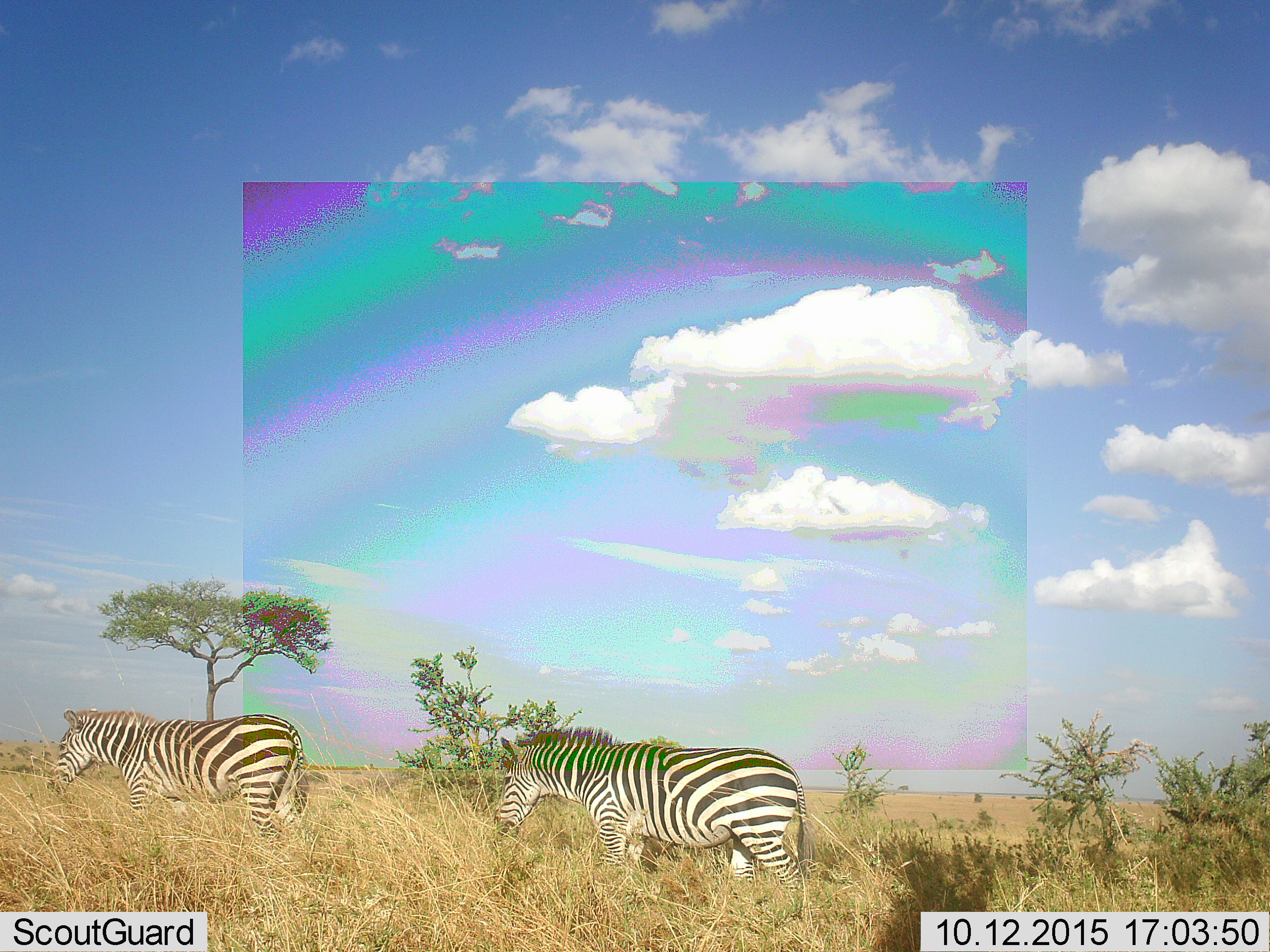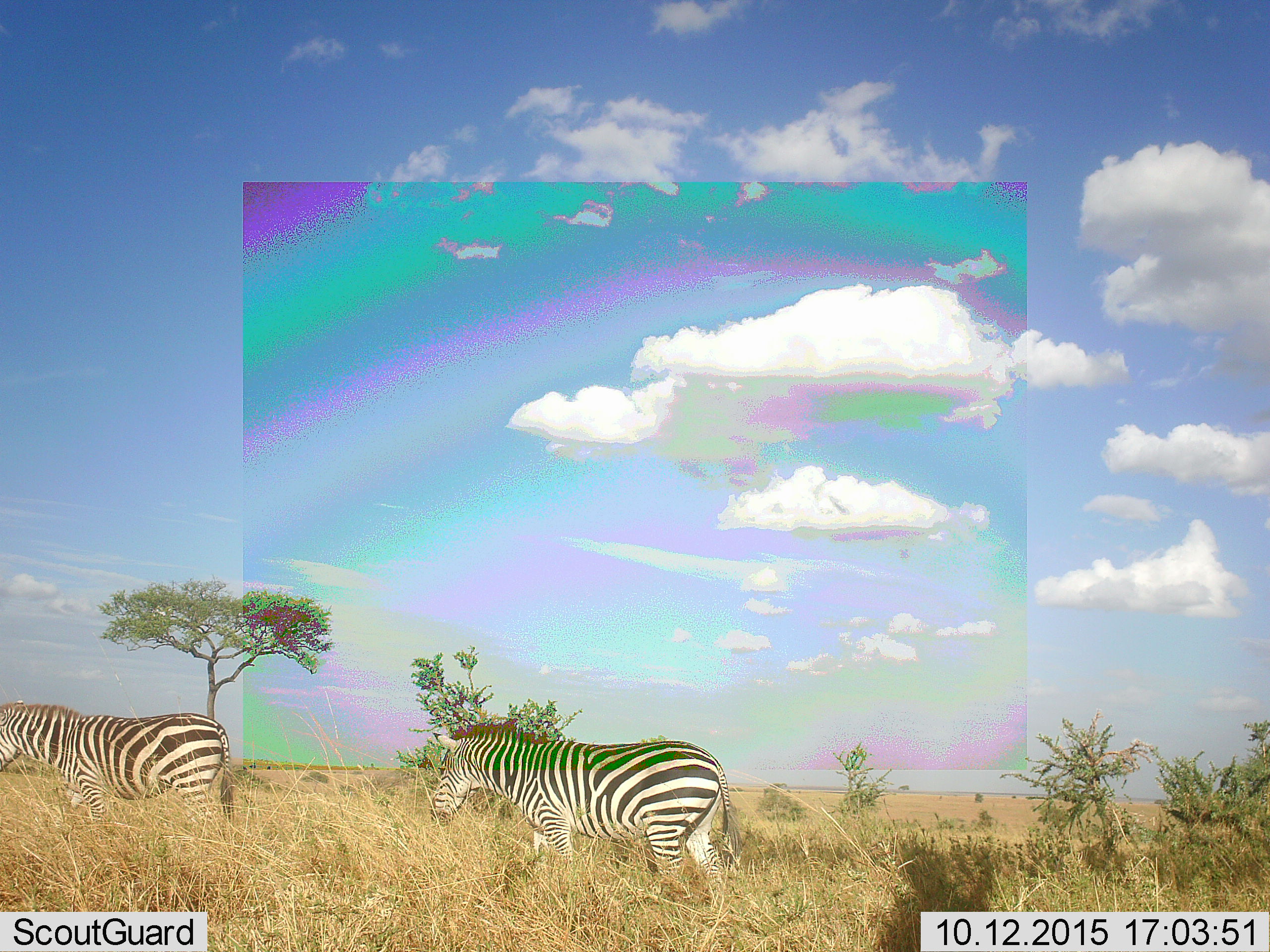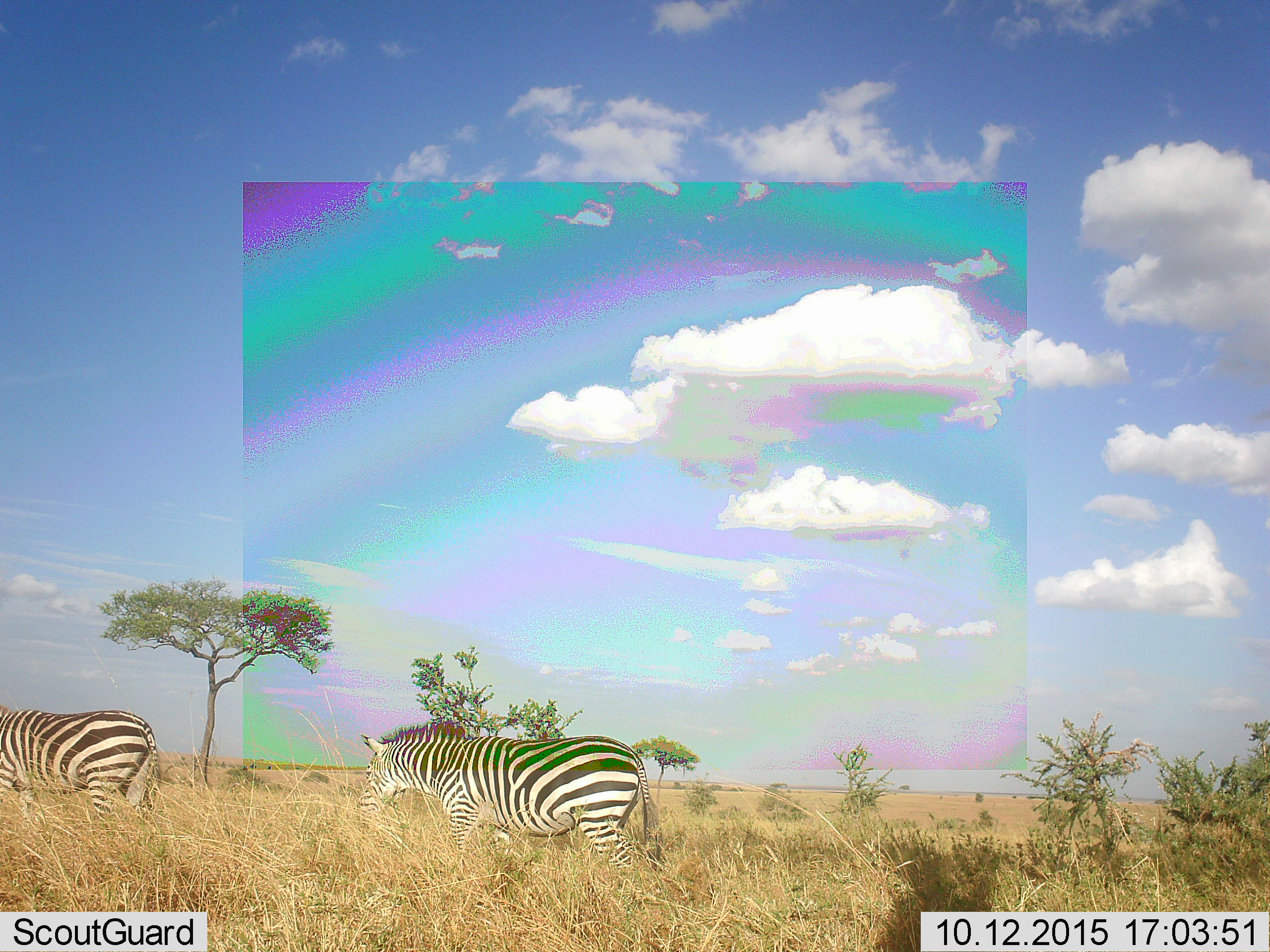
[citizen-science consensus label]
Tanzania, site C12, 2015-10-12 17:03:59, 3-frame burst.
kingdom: Animalia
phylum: Chordata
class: Mammalia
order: Perissodactyla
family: Equidae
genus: Equus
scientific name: Equus quagga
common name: plains zebra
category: zebra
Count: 2.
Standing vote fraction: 11%.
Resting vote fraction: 6%.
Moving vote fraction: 89%.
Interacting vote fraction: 0%.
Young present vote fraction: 0%.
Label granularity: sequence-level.